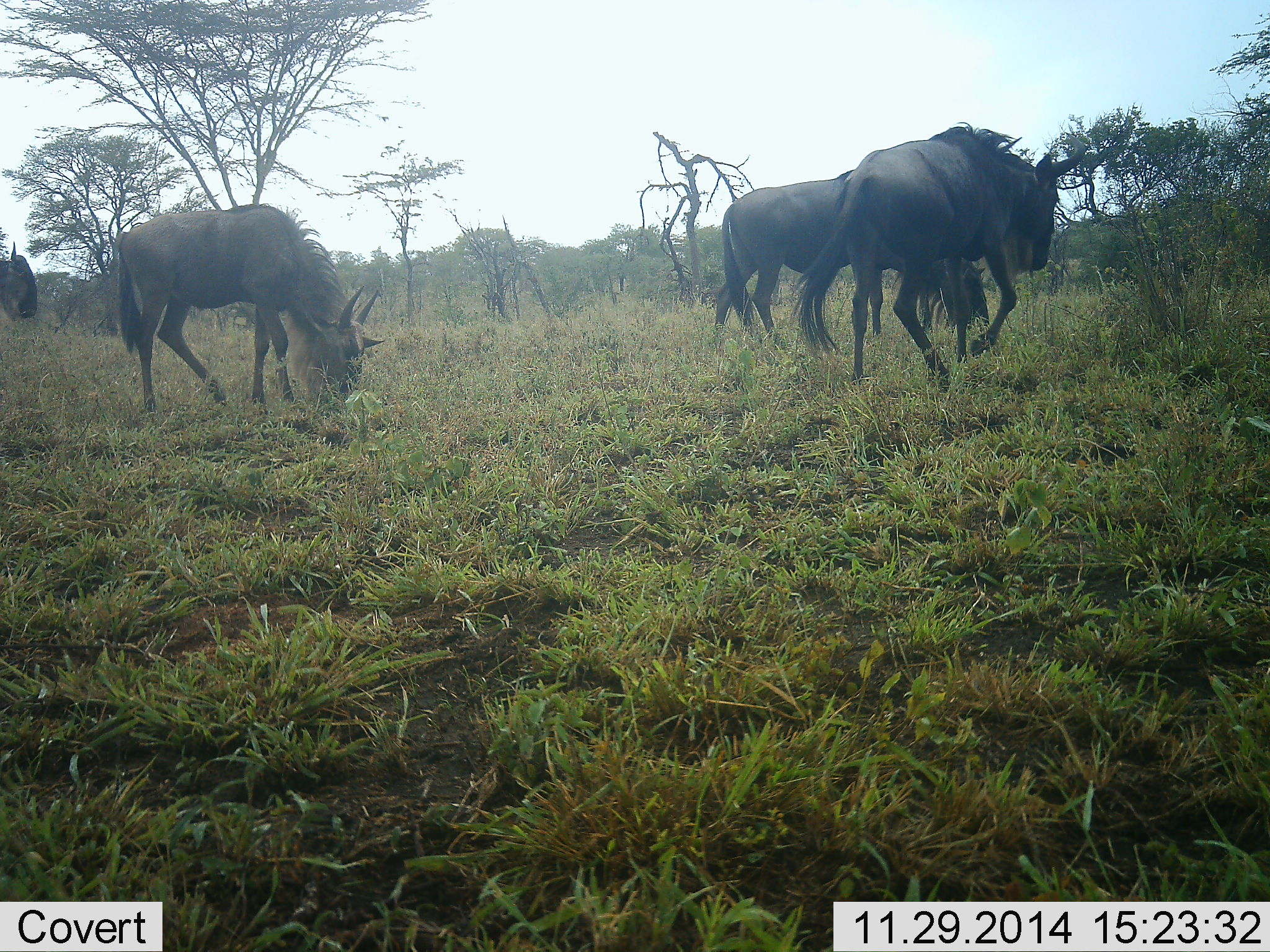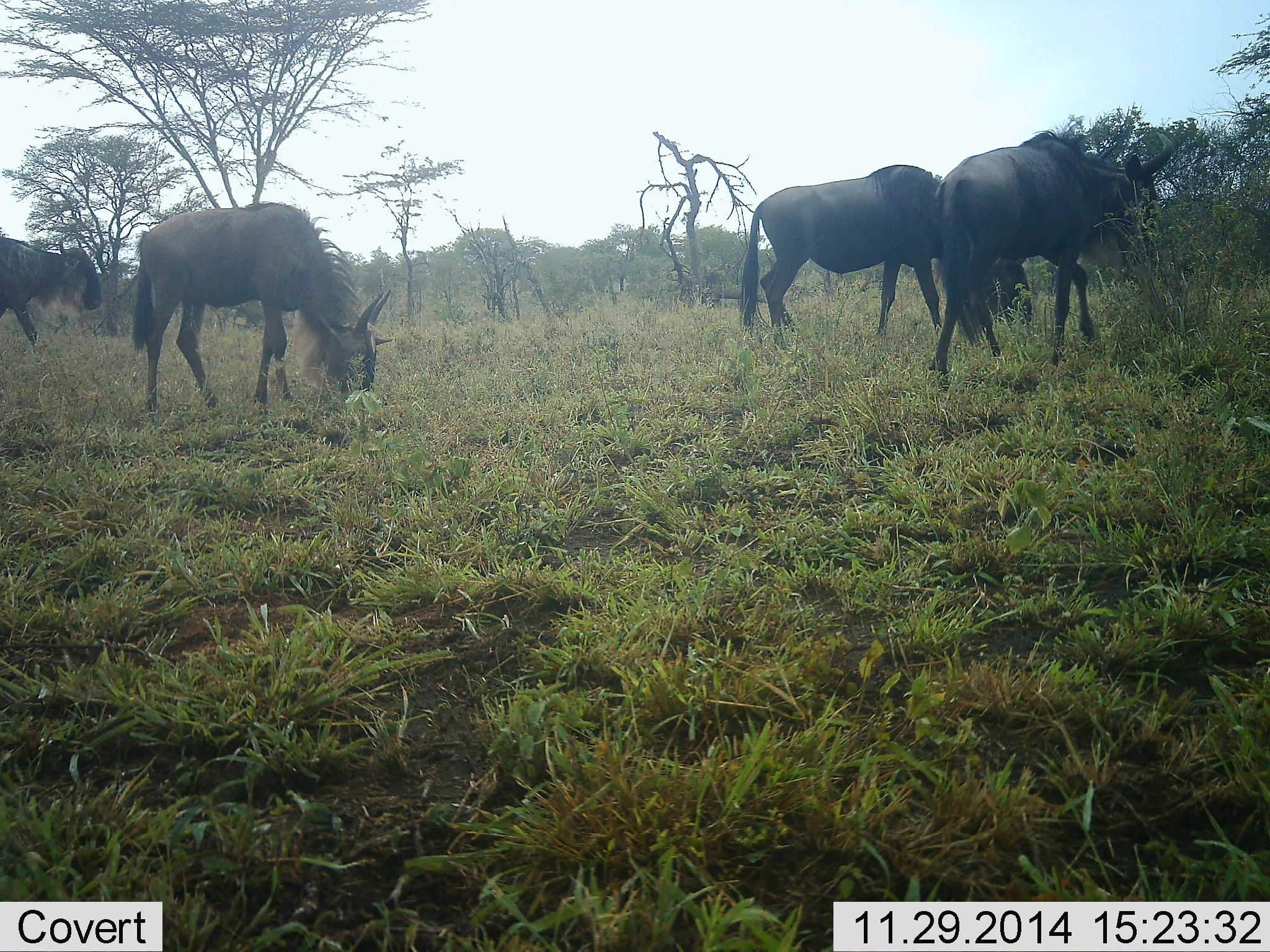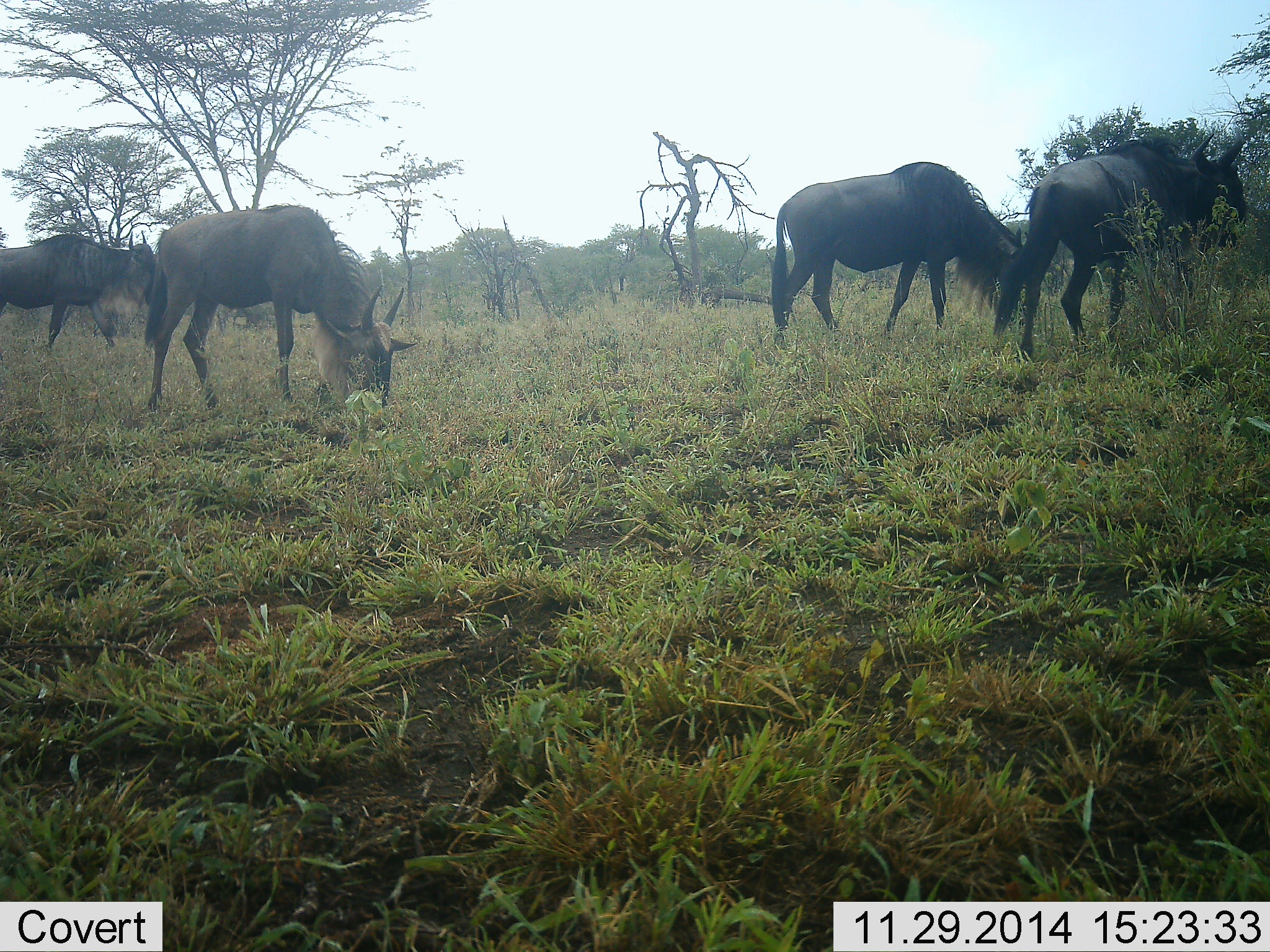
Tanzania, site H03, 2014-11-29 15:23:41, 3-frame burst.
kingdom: Animalia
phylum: Chordata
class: Mammalia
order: Artiodactyla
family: Bovidae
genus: Connochaetes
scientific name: Connochaetes taurinus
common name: blue wildebeest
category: wildebeest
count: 4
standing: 0%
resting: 0%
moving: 90%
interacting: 0%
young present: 10%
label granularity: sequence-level